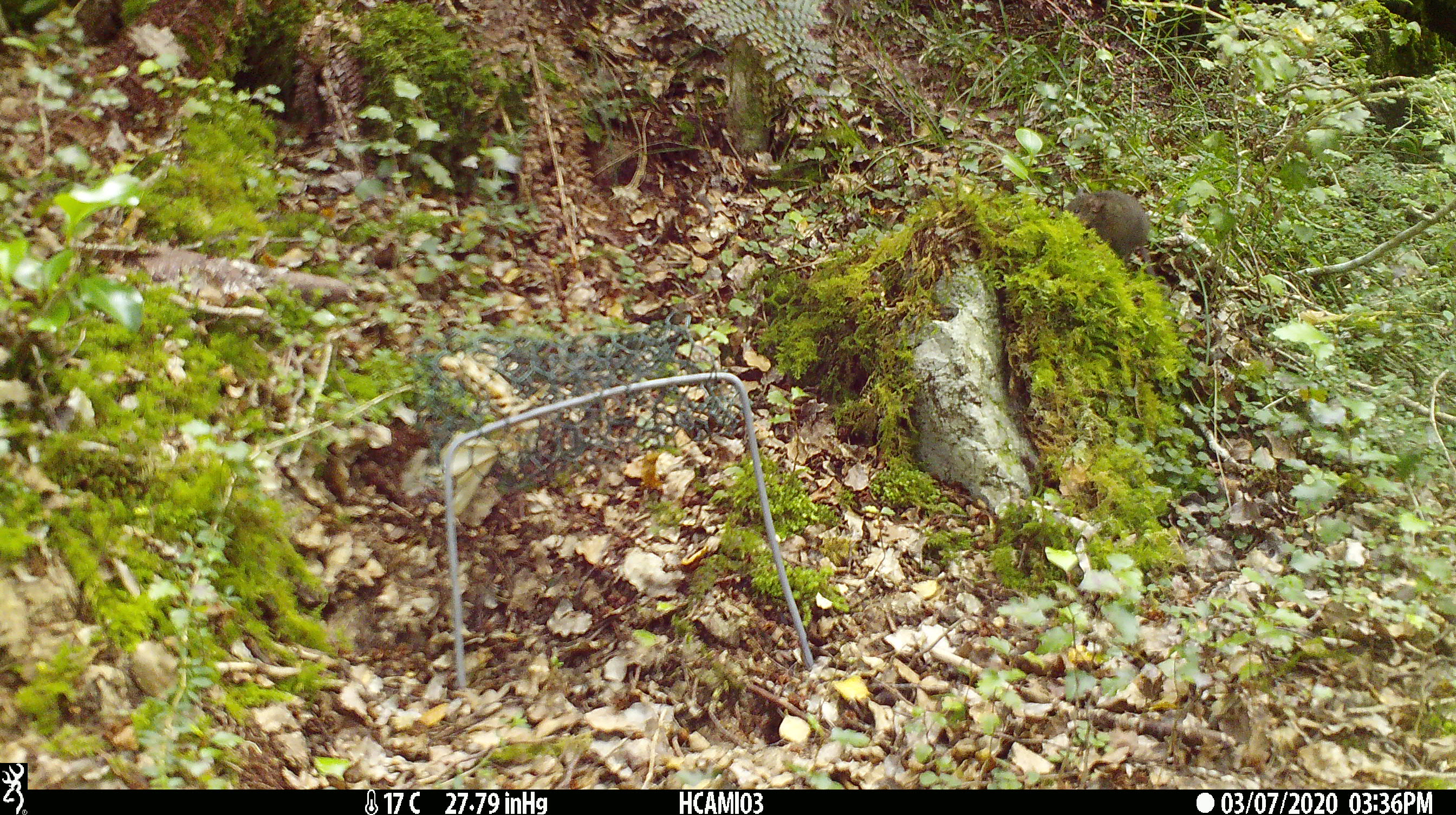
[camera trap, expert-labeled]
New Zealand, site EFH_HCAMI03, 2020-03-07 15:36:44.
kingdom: Animalia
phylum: Chordata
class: Mammalia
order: Rodentia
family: Muridae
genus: Mus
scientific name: Mus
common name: mouse